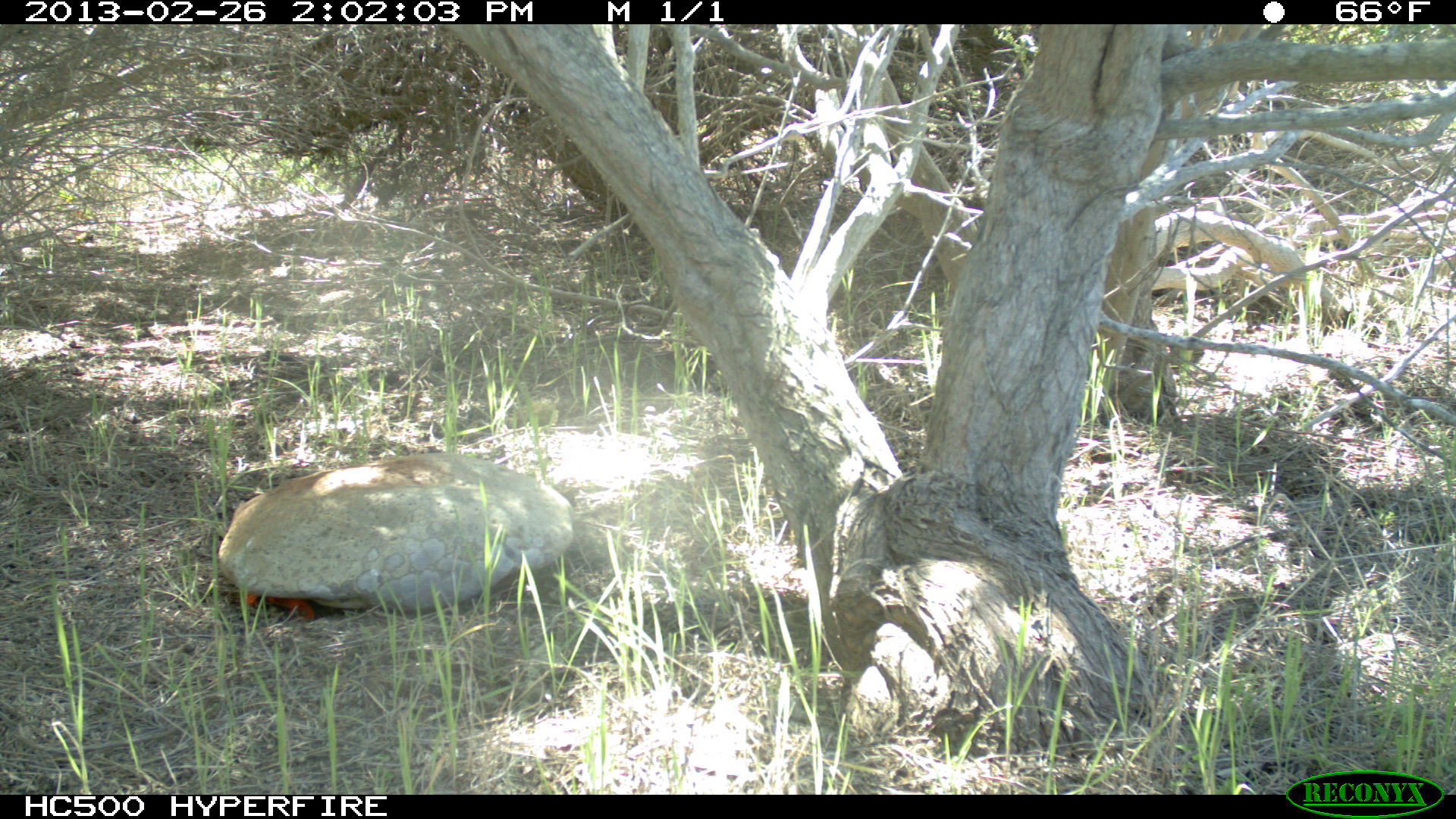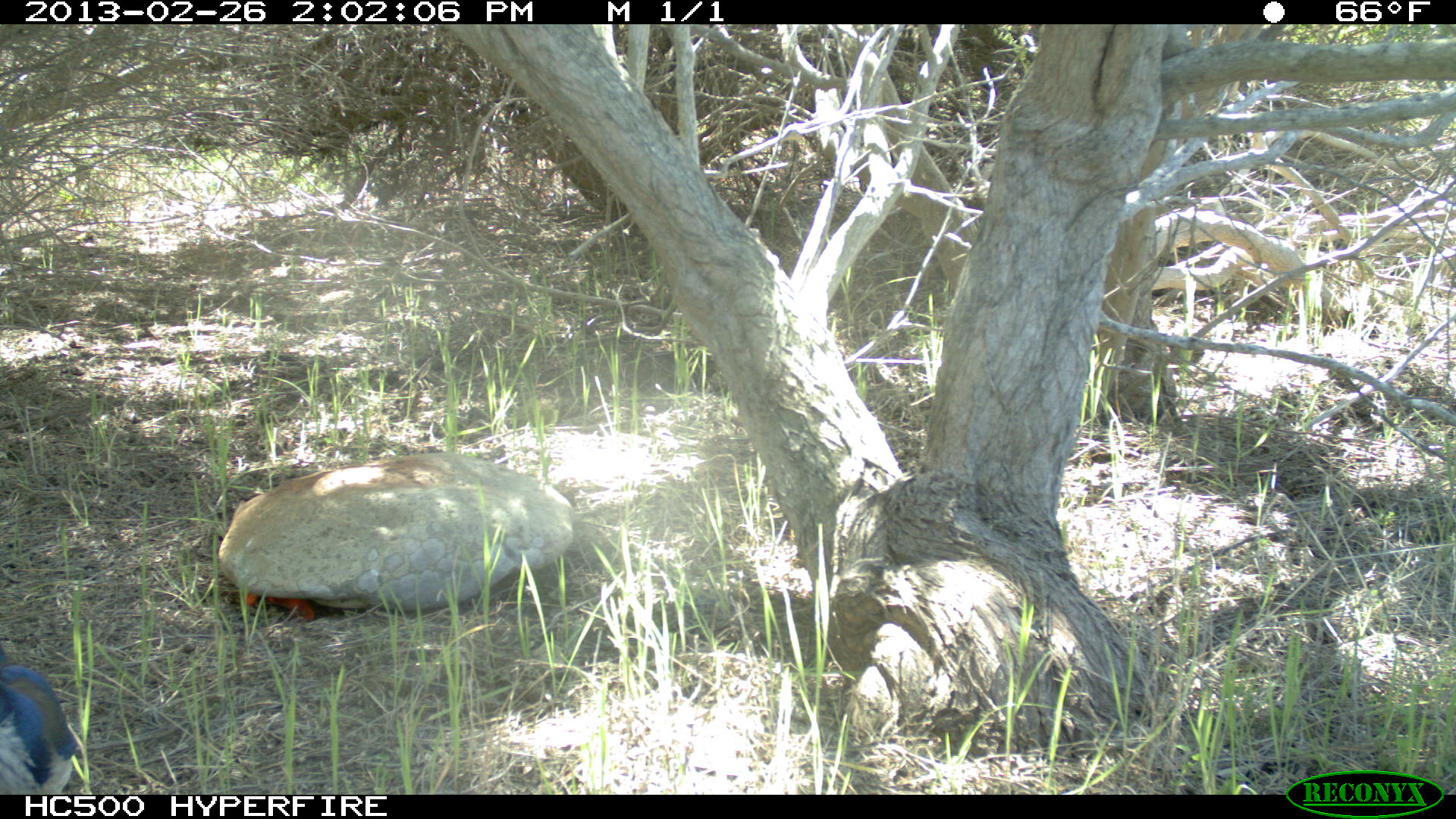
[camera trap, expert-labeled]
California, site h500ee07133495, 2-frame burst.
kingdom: Animalia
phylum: Chordata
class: Aves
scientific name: Aves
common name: bird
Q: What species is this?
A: Bird (Aves).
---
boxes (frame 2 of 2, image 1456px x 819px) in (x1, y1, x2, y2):
bird: (0, 648, 77, 794)